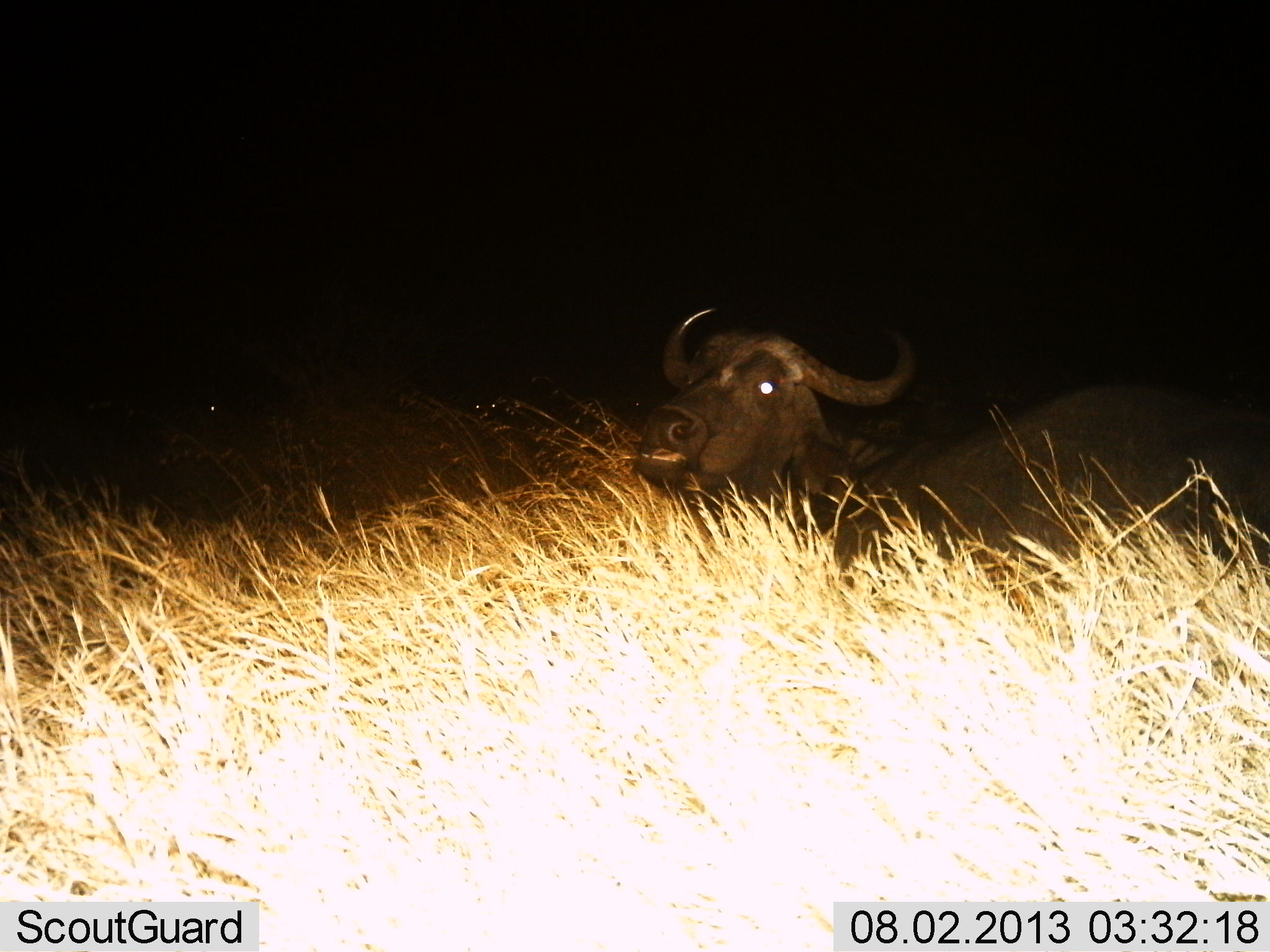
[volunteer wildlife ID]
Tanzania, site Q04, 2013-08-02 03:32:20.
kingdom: Animalia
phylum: Chordata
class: Mammalia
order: Artiodactyla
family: Bovidae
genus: Syncerus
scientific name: Syncerus caffer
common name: cape buffalo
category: buffalo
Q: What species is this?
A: Buffalo (cape buffalo) (Syncerus caffer).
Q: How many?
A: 1.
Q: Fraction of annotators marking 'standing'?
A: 10%.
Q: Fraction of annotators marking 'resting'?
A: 80%.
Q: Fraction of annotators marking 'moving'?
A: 10%.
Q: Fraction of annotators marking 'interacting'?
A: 0%.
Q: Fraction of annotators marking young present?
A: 0%.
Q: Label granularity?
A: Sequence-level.